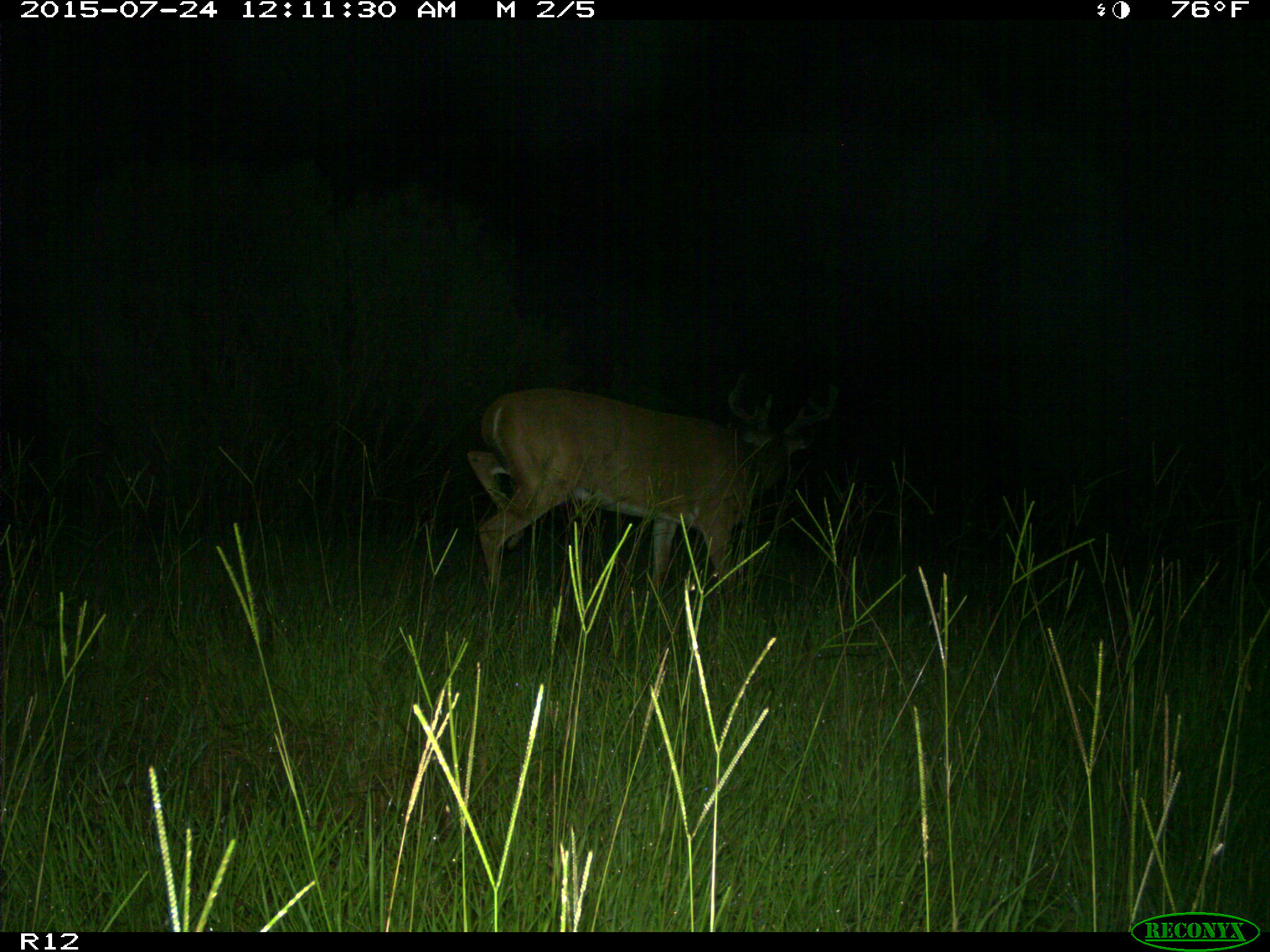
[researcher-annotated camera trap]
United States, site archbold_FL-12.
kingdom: Animalia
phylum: Chordata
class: Mammalia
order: Artiodactyla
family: Cervidae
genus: Odocoileus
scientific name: Odocoileus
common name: deer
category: unidentified deer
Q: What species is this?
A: Unidentified deer (deer) (Odocoileus).